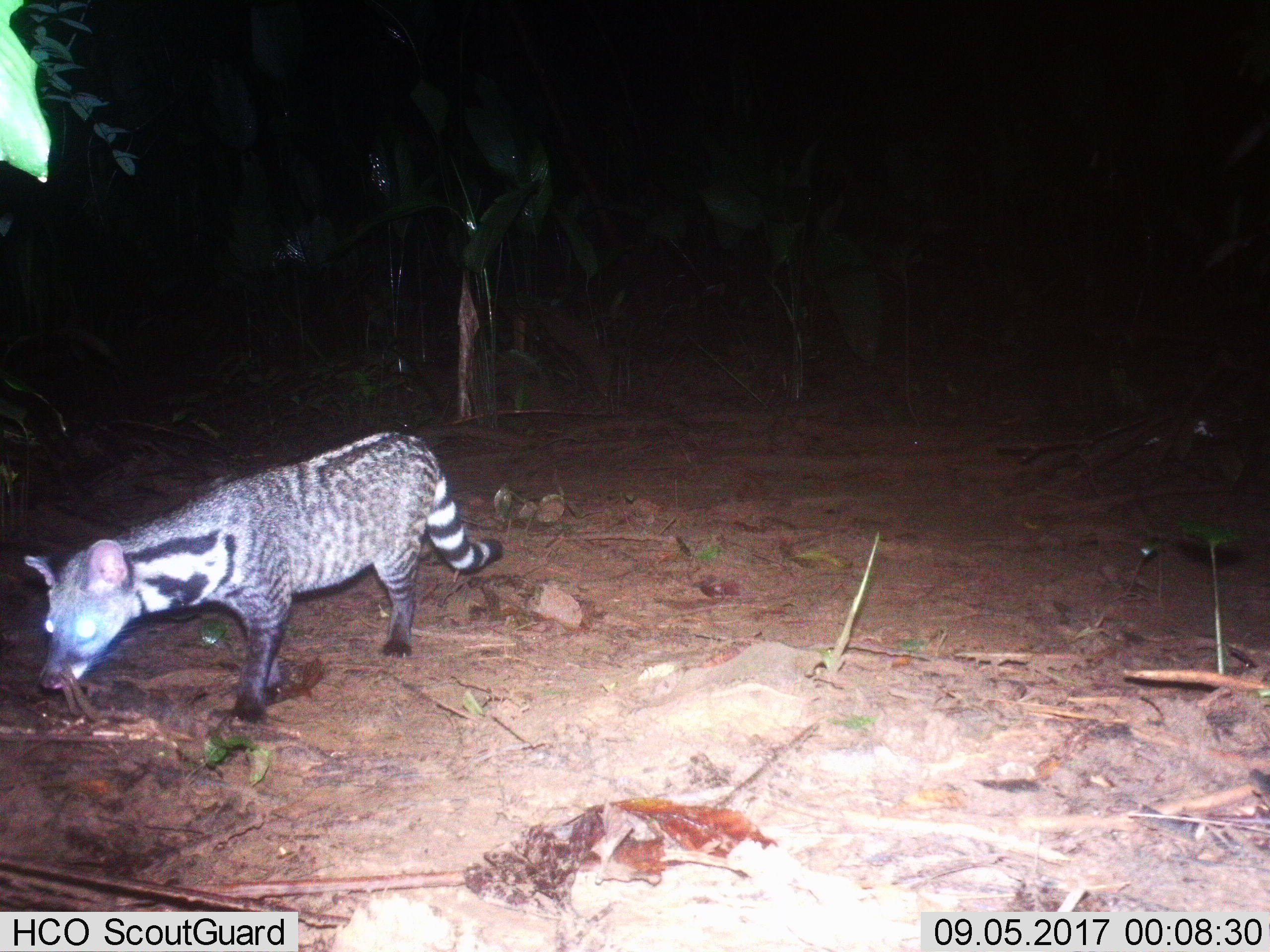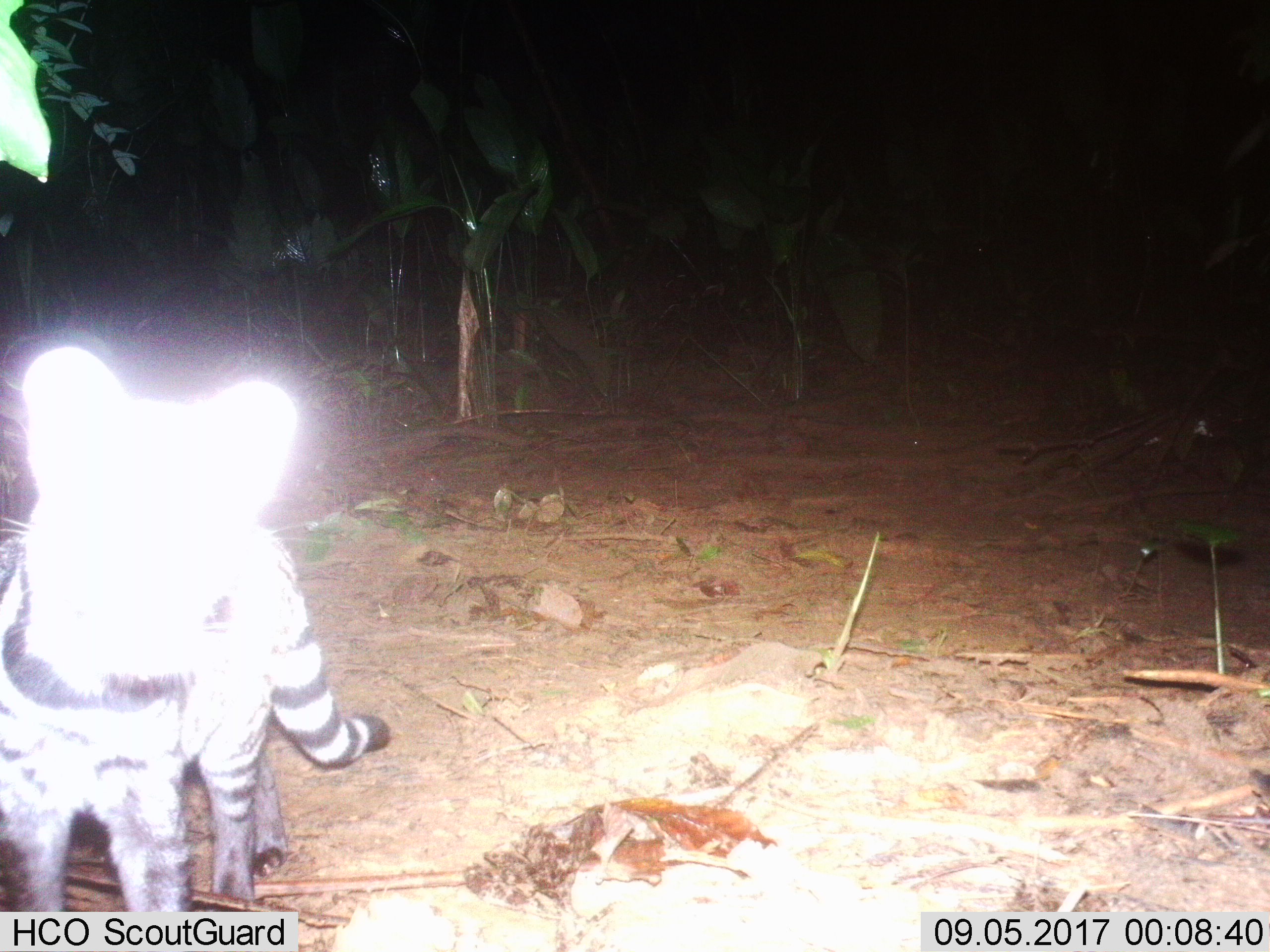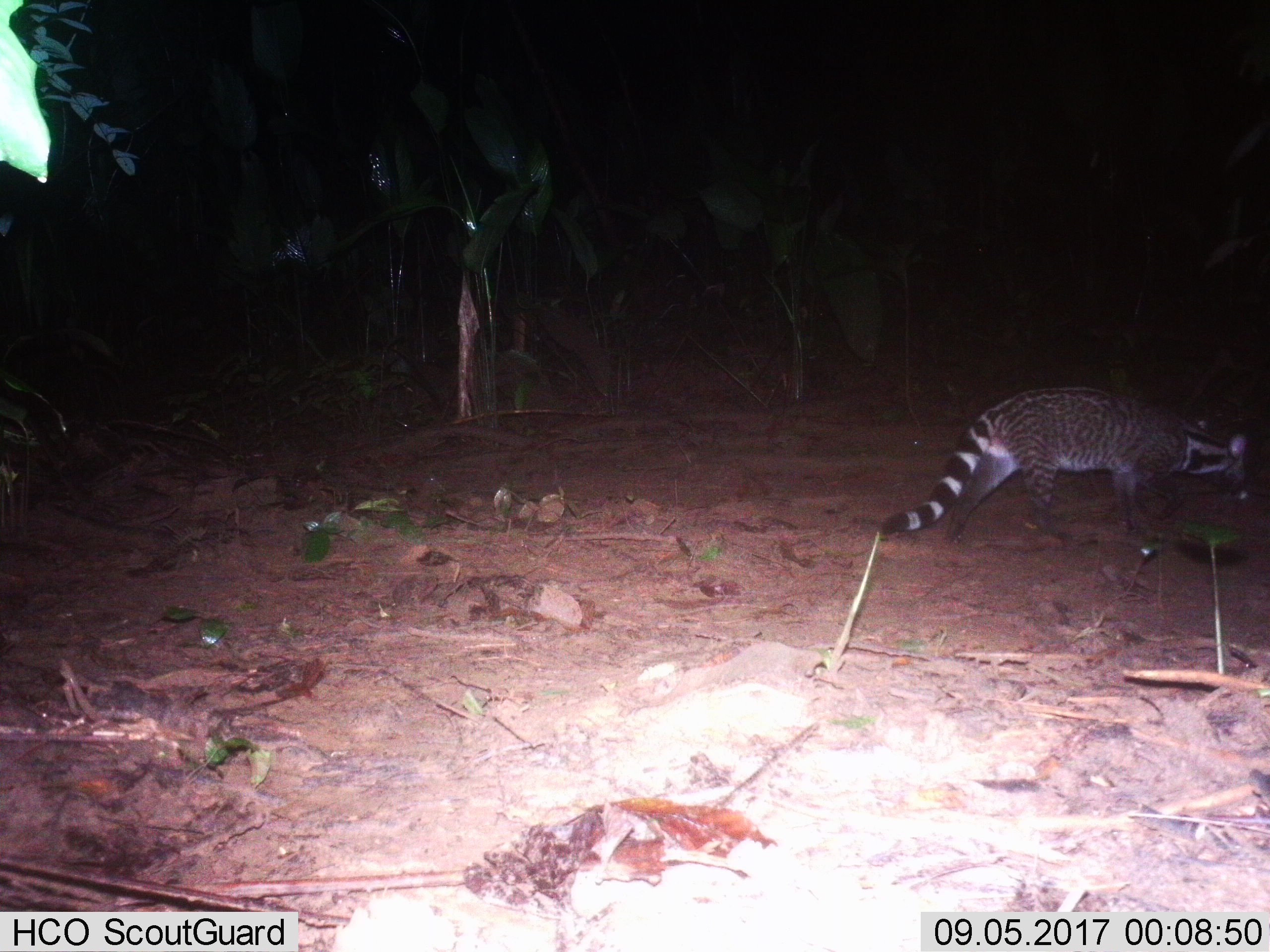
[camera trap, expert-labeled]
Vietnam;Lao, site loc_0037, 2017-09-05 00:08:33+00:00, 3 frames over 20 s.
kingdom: Animalia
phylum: Chordata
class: Mammalia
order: Carnivora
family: Viverridae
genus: Viverra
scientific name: Viverra zibetha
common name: large indian civet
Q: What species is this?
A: Large indian civet (Viverra zibetha).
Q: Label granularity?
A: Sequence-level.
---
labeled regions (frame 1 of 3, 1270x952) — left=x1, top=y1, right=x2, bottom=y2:
large indian civet: left=24, top=431, right=502, bottom=723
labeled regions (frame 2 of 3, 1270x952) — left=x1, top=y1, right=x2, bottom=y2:
large indian civet: left=0, top=346, right=389, bottom=910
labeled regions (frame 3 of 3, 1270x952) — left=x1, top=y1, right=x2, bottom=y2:
large indian civet: left=880, top=386, right=1248, bottom=546